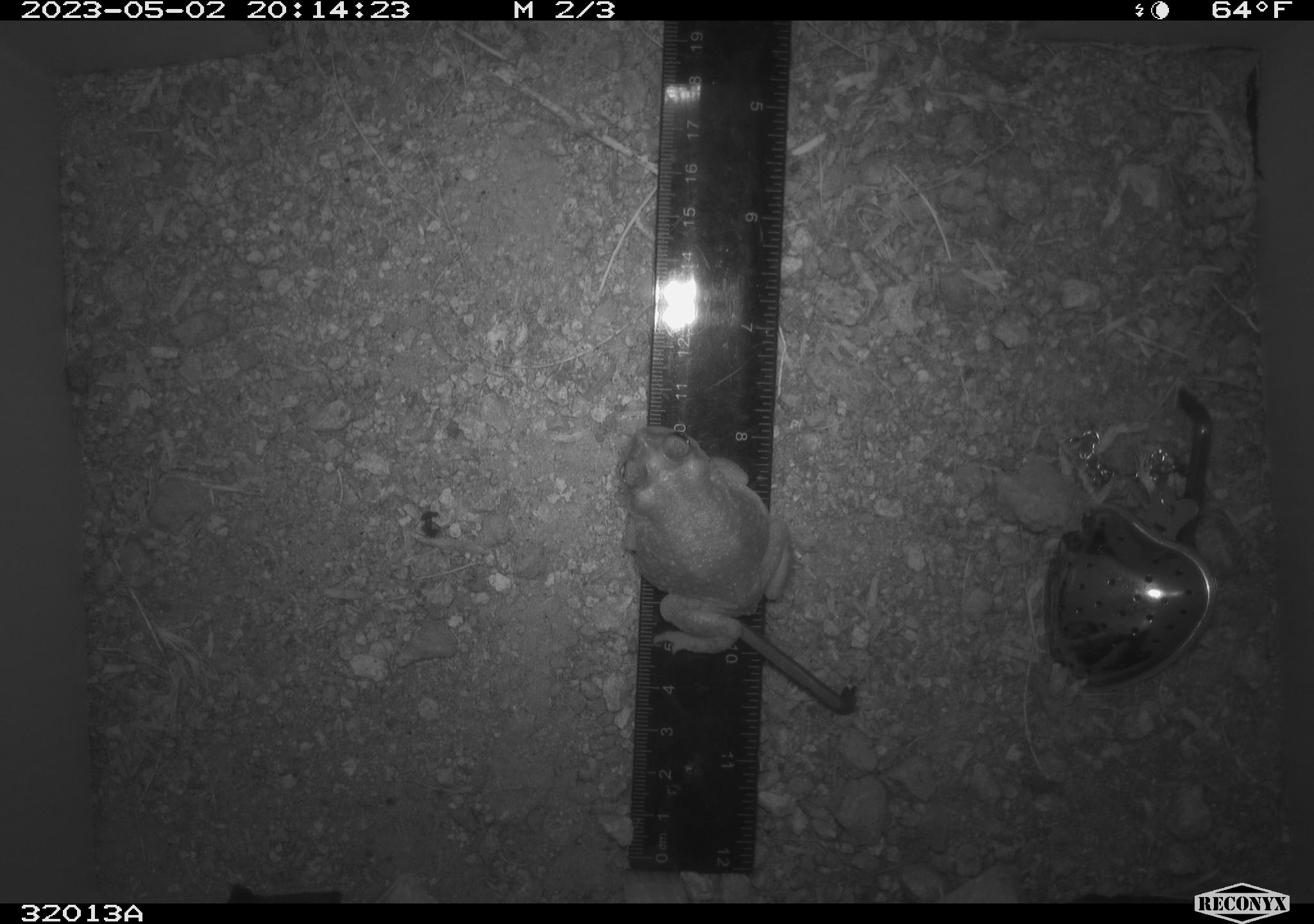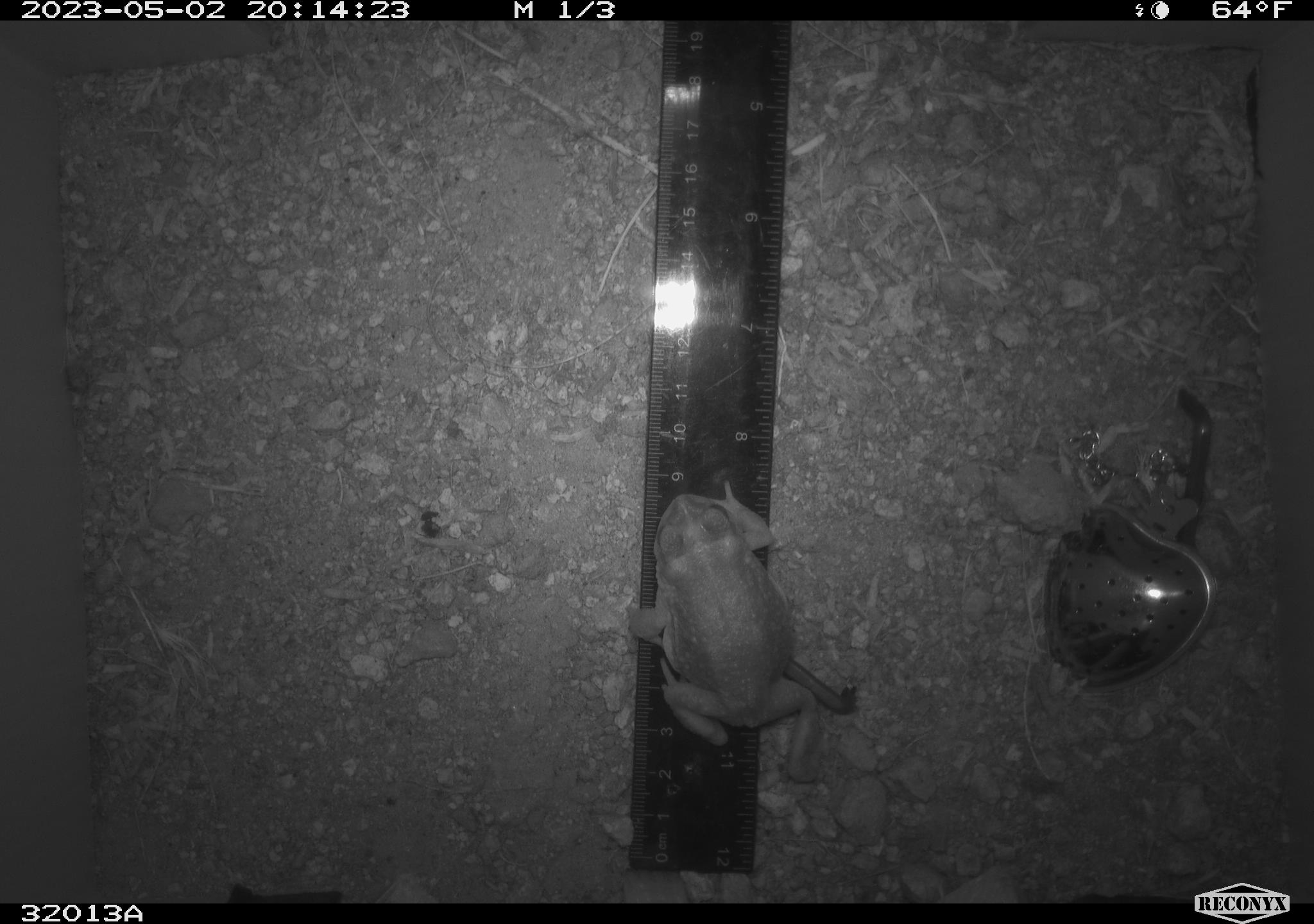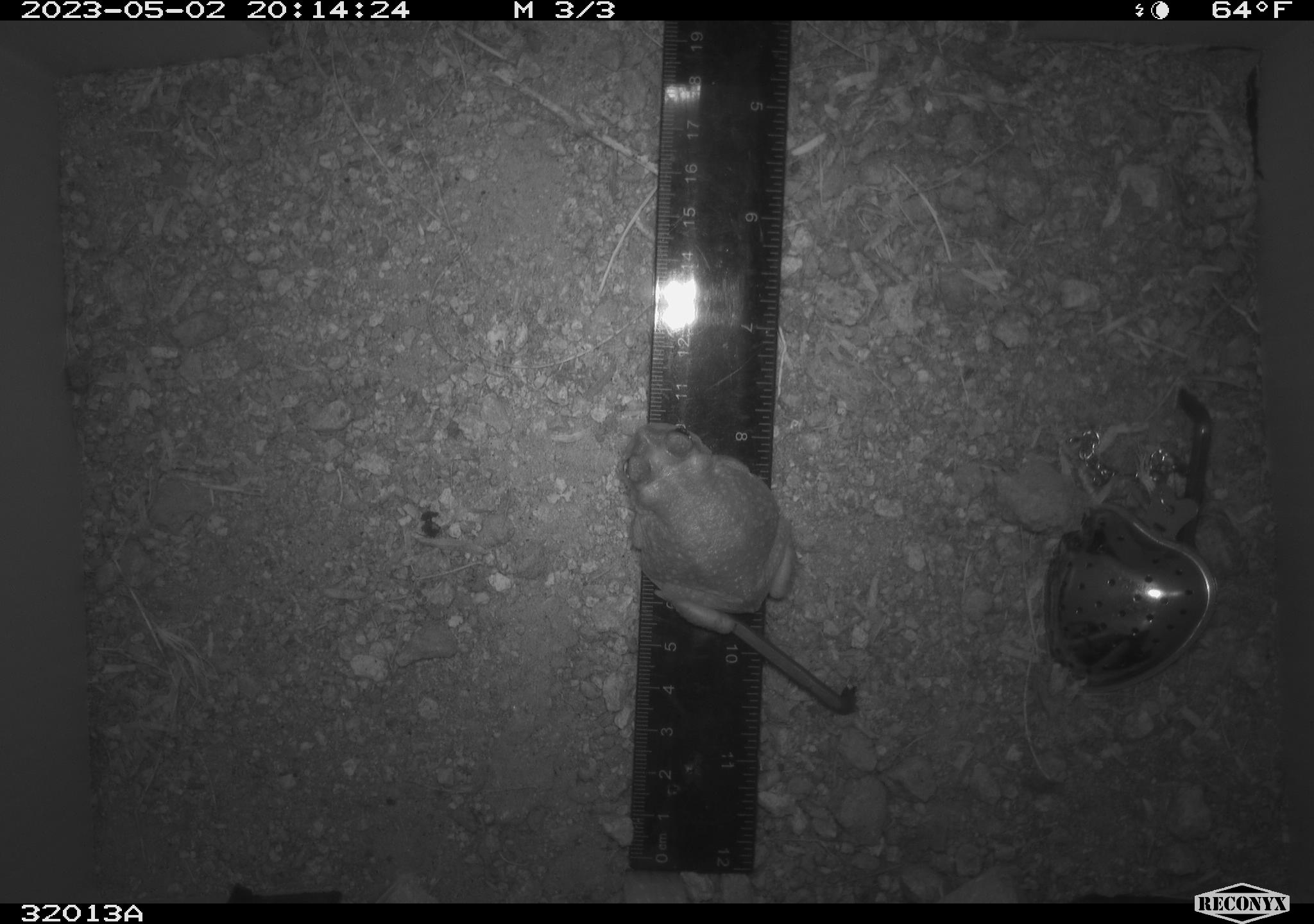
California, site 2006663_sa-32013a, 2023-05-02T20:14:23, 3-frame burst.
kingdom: Animalia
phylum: Chordata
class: Amphibia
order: Anura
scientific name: Anura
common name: frogs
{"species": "frogs (Anura)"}